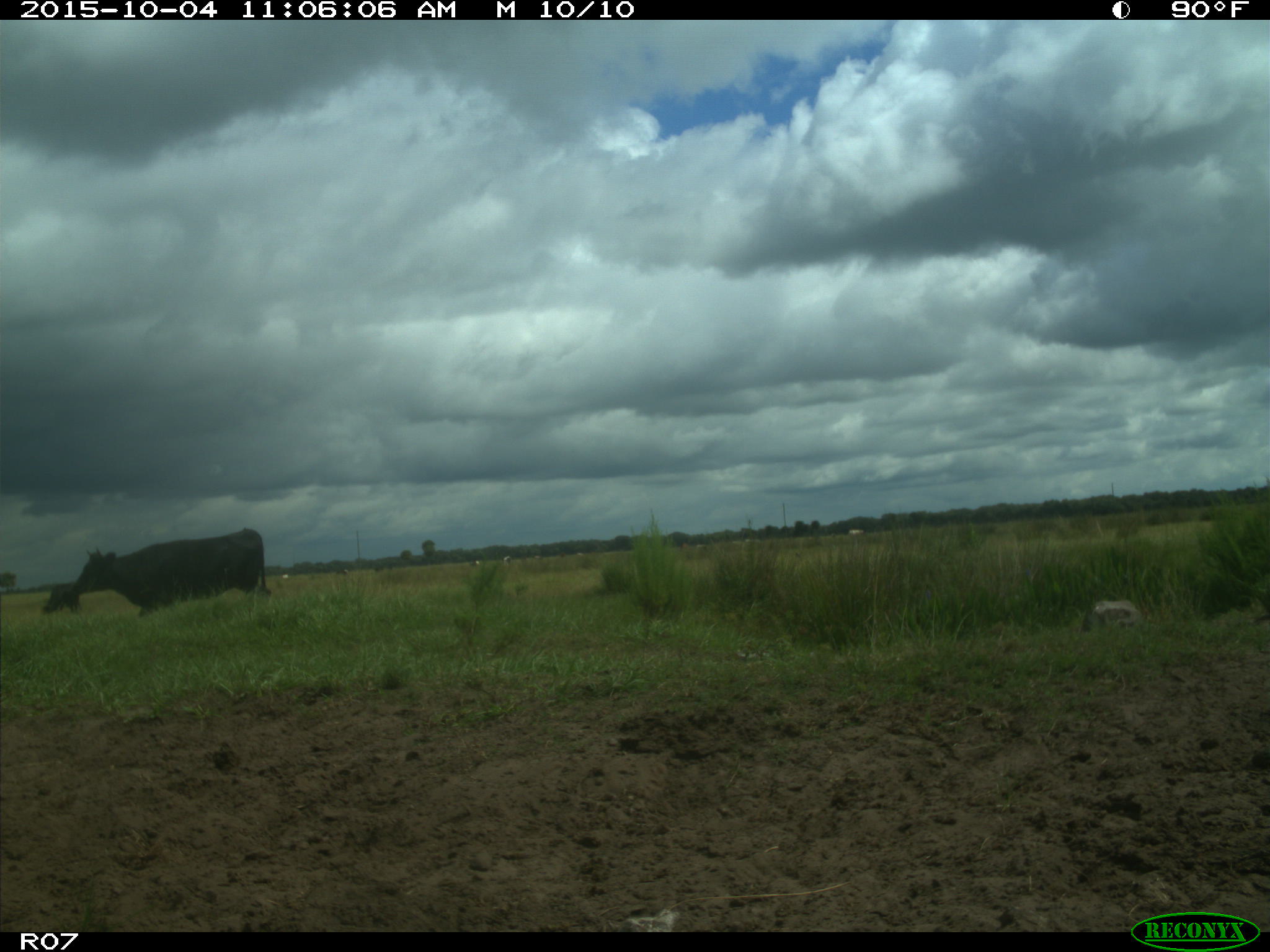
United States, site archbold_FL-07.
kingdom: Animalia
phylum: Chordata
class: Mammalia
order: Artiodactyla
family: Bovidae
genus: Bos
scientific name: Bos taurus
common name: domestic cow